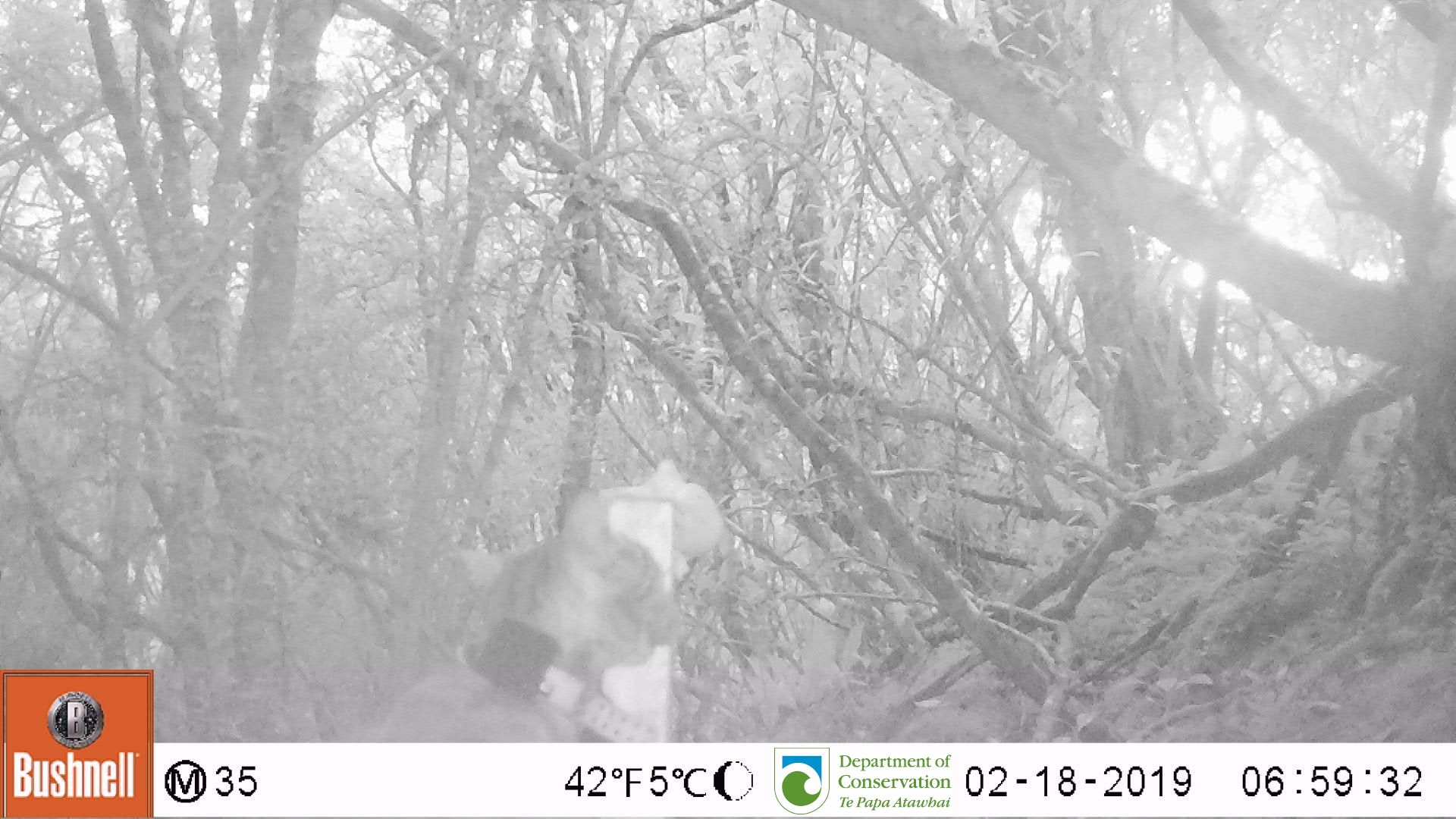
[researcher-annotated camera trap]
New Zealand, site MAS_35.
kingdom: Animalia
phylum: Chordata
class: Mammalia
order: Carnivora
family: Felidae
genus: Felis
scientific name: Felis catus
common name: domestic cat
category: cat